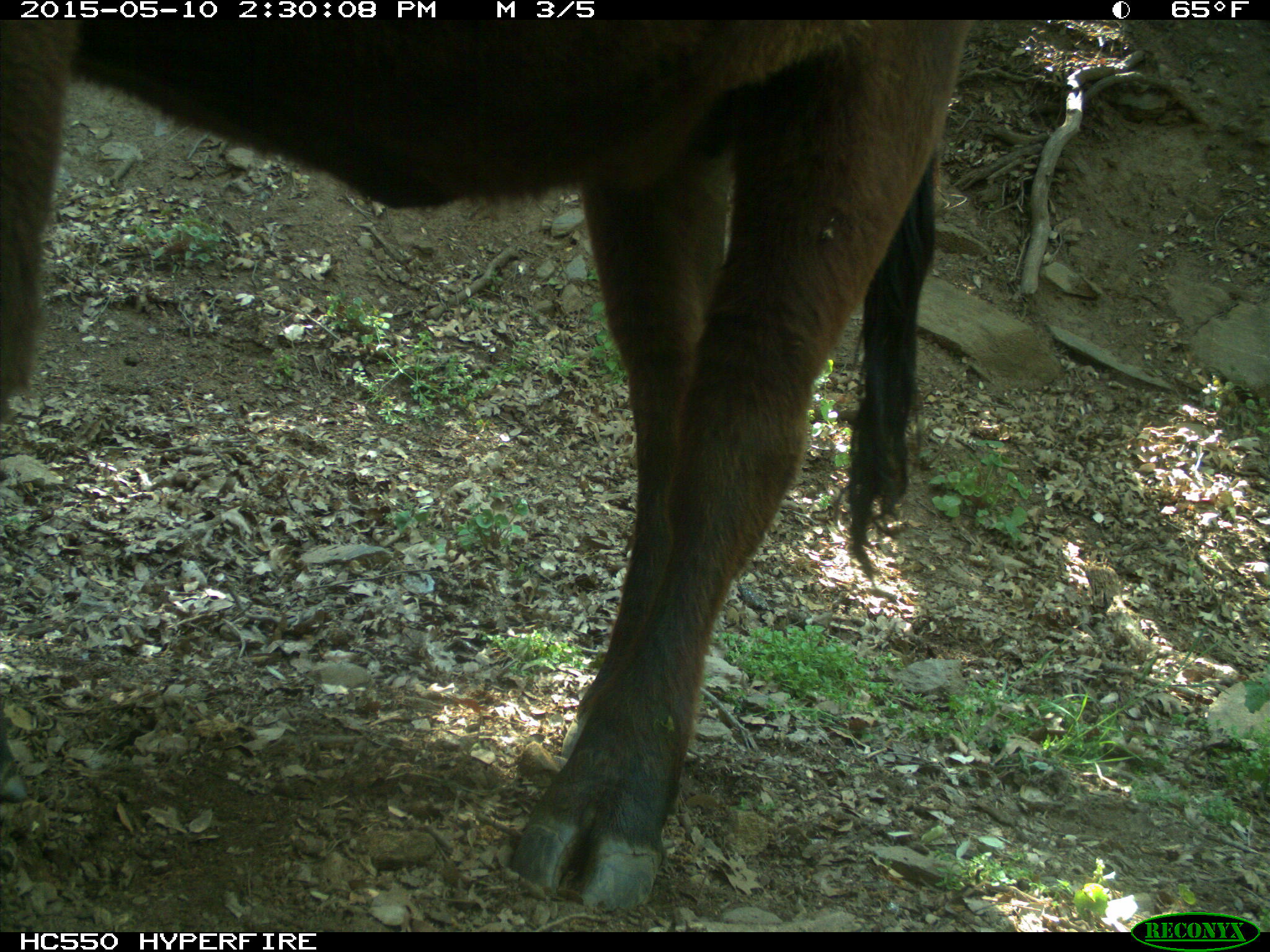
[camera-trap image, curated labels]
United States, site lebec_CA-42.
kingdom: Animalia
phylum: Chordata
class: Mammalia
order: Artiodactyla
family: Bovidae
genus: Bos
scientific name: Bos taurus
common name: domestic cow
Bos taurus (domestic cow).